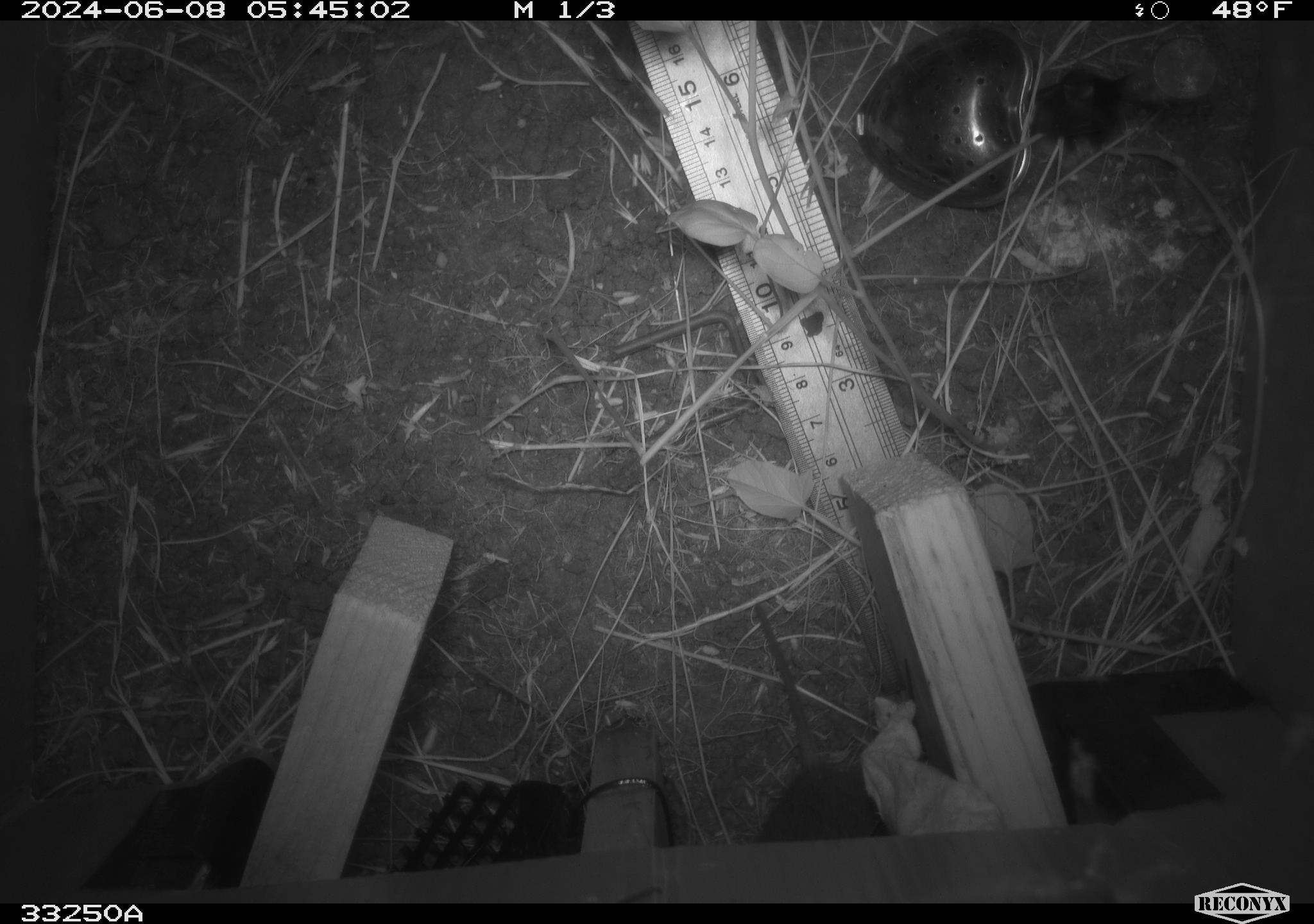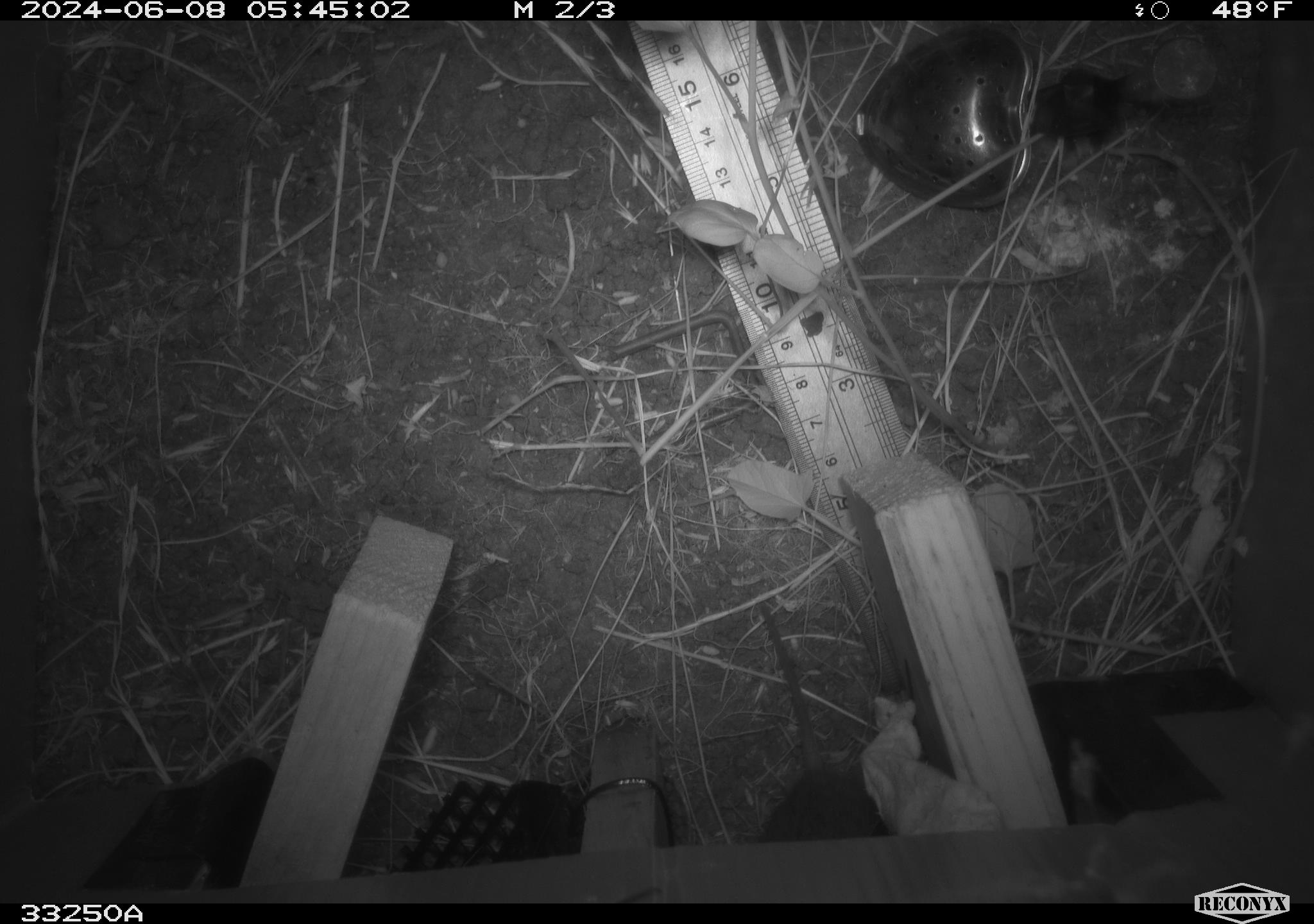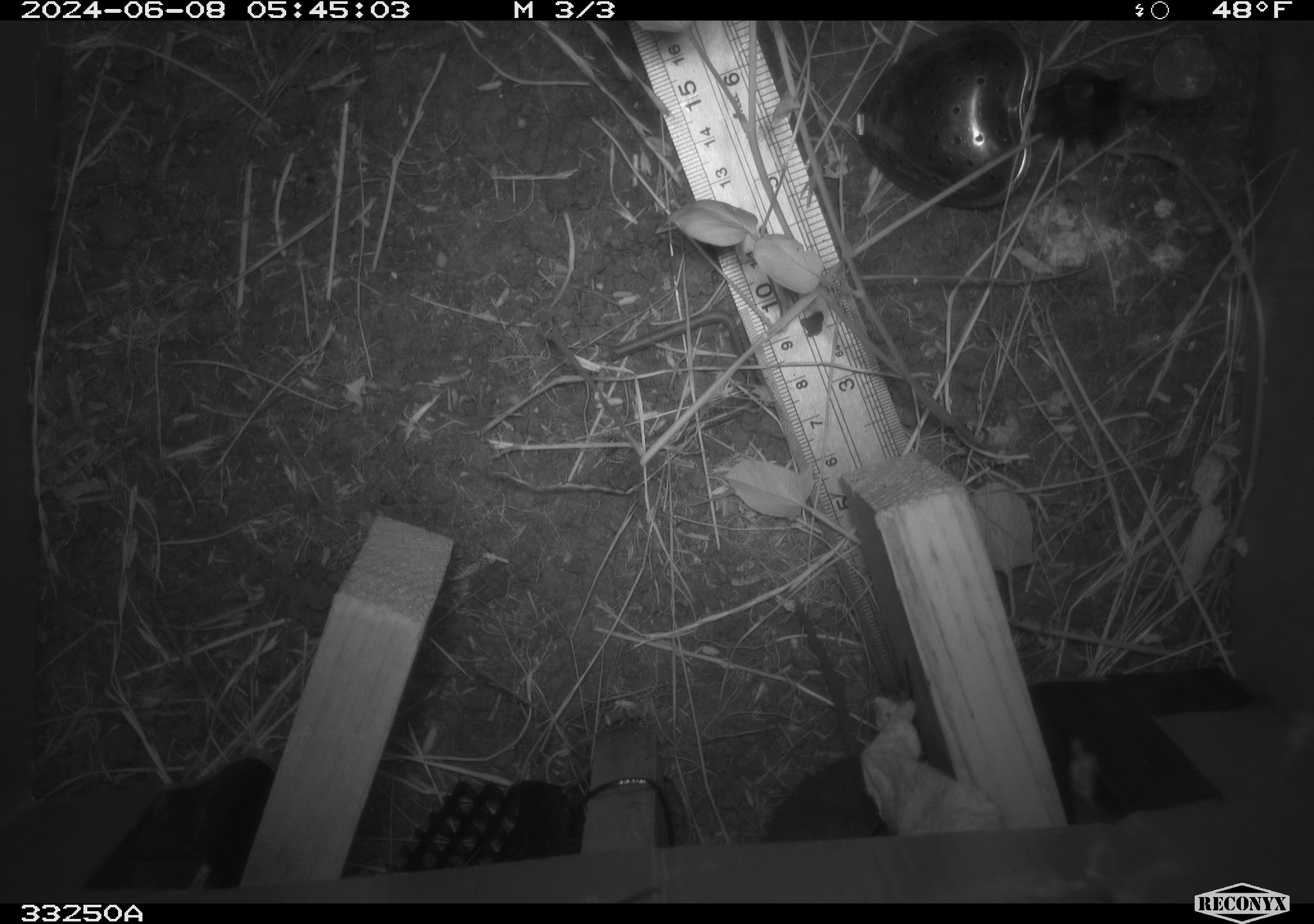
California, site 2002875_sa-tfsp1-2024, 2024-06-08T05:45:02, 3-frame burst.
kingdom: Animalia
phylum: Chordata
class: Mammalia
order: Rodentia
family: Cricetidae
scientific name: Arvicolinae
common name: voles, lemmings, and muskrats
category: arvicolinae subfamily